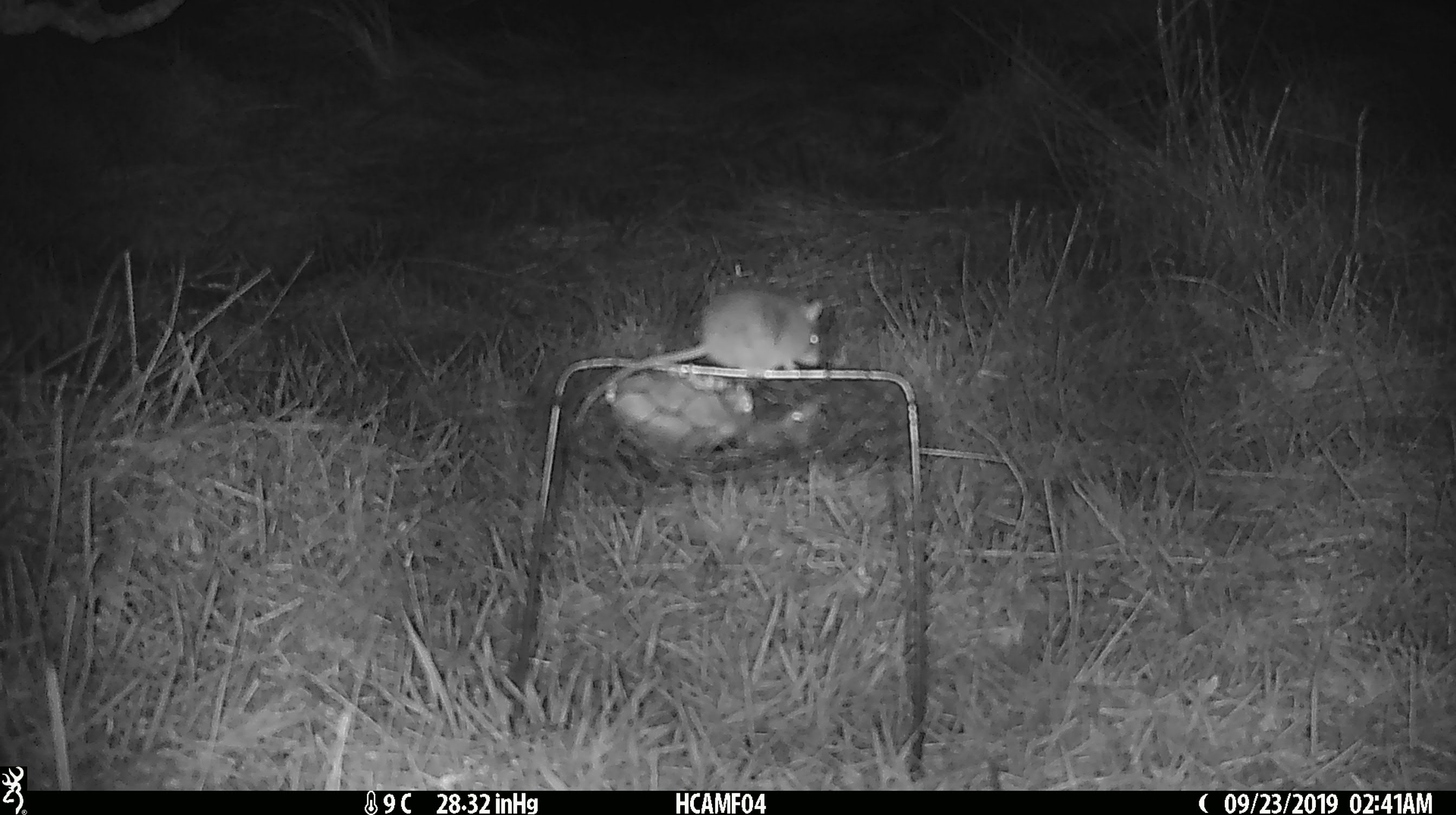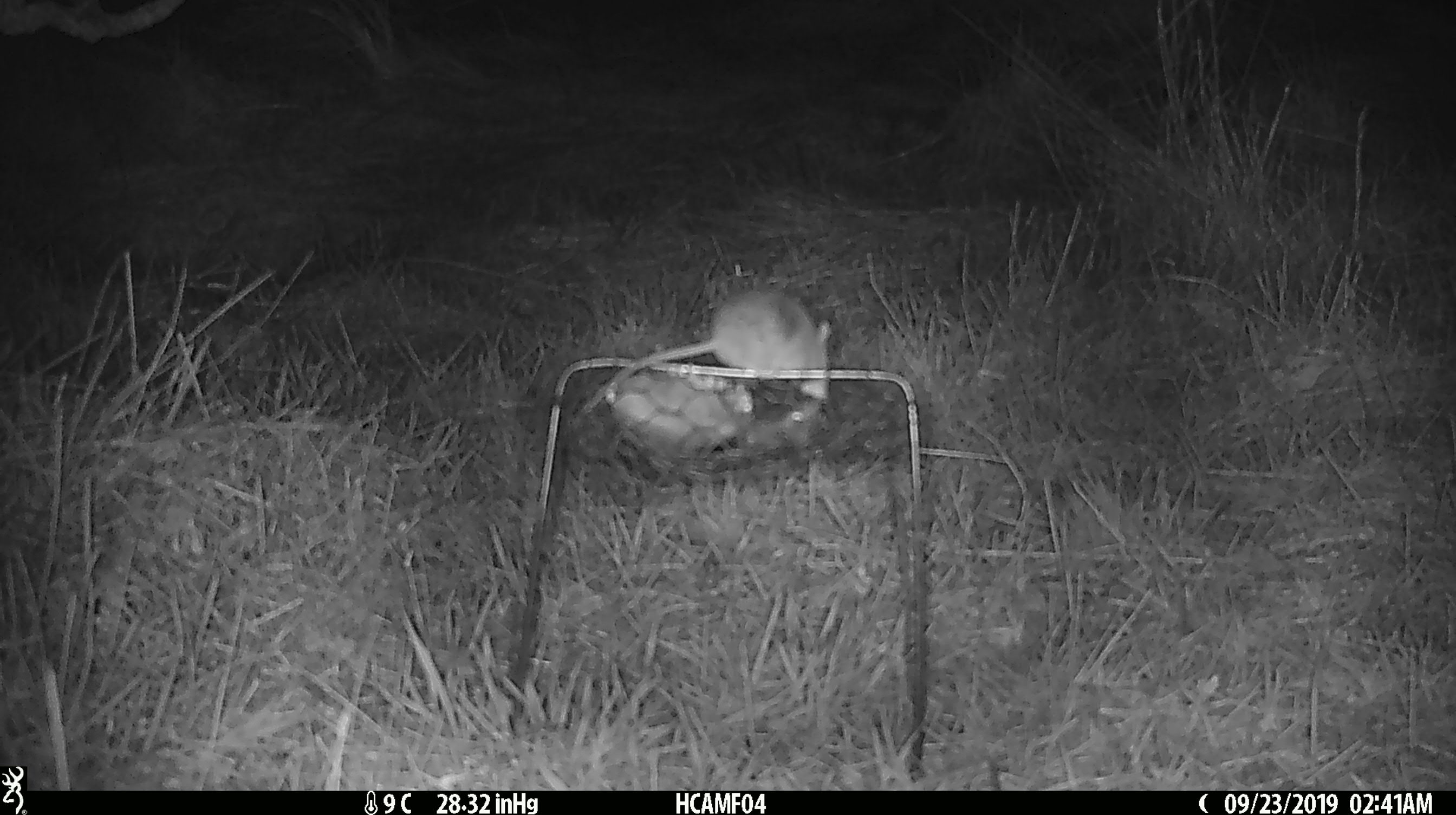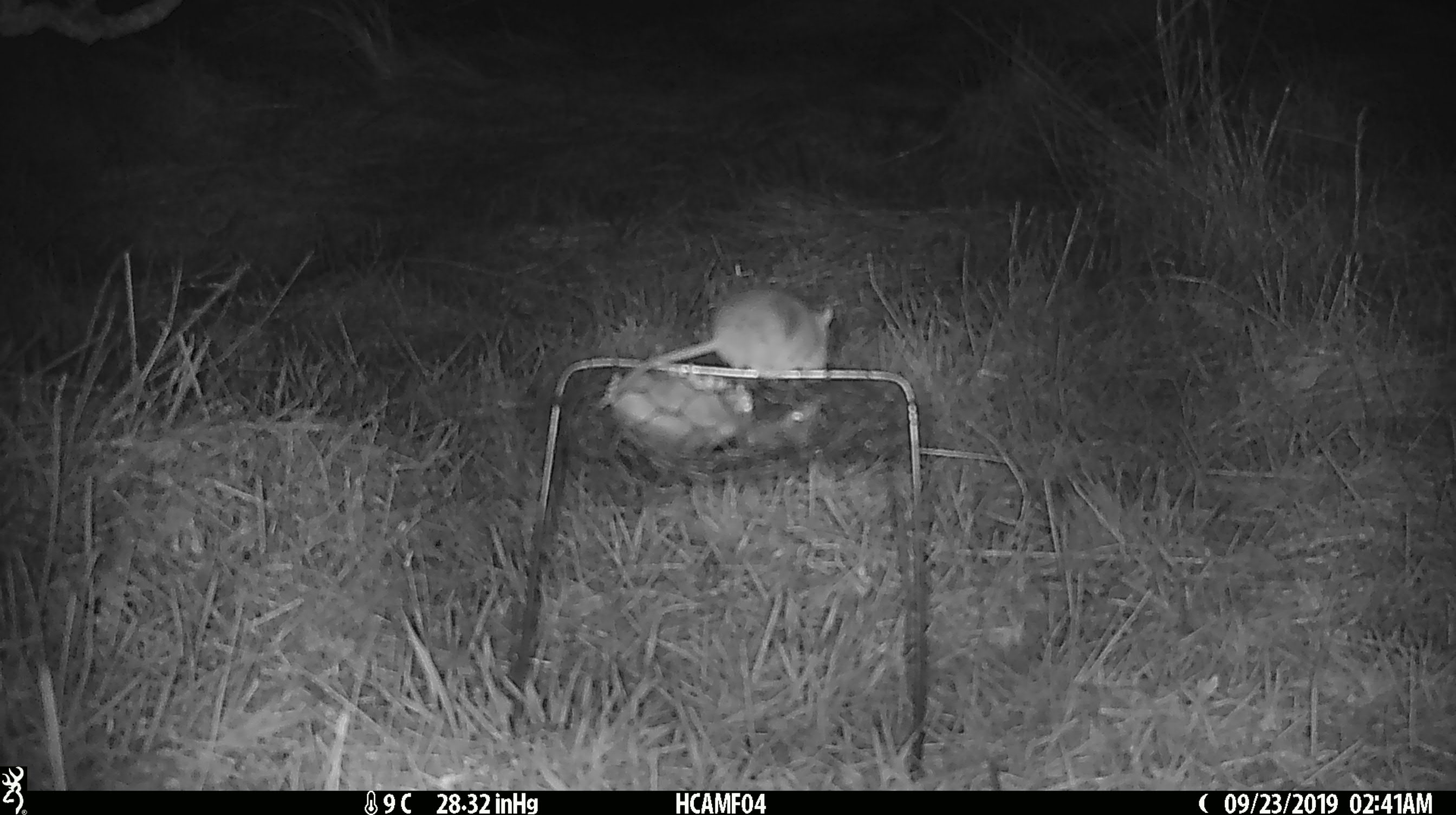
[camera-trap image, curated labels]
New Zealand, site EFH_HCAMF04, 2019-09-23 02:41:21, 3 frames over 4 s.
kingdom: Animalia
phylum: Chordata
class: Mammalia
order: Rodentia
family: Muridae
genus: Mus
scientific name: Mus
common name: mouse